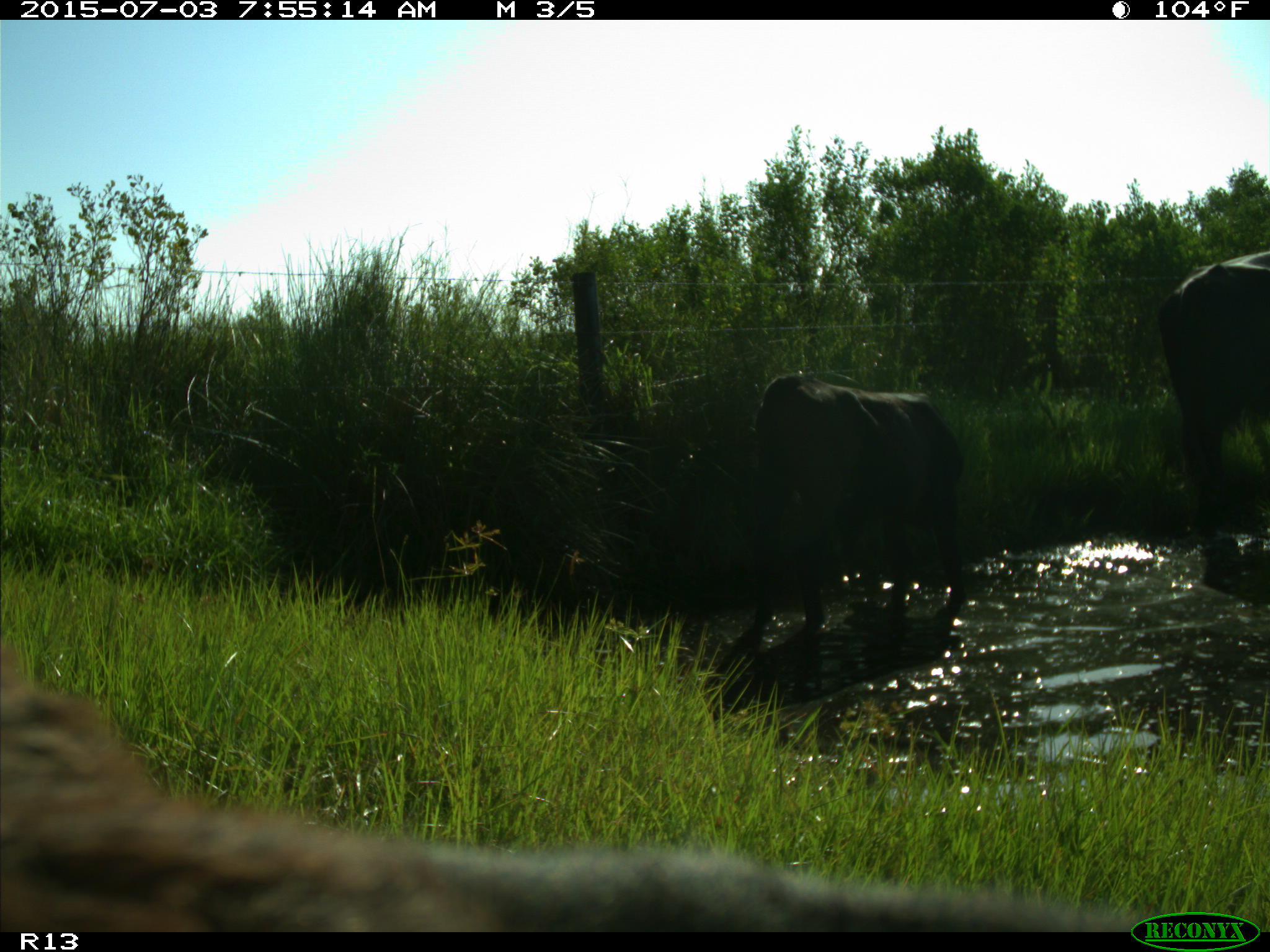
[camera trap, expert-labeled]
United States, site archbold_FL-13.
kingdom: Animalia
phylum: Chordata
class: Mammalia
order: Artiodactyla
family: Bovidae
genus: Bos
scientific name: Bos taurus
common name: domestic cow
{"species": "Bos taurus (domestic cow)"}